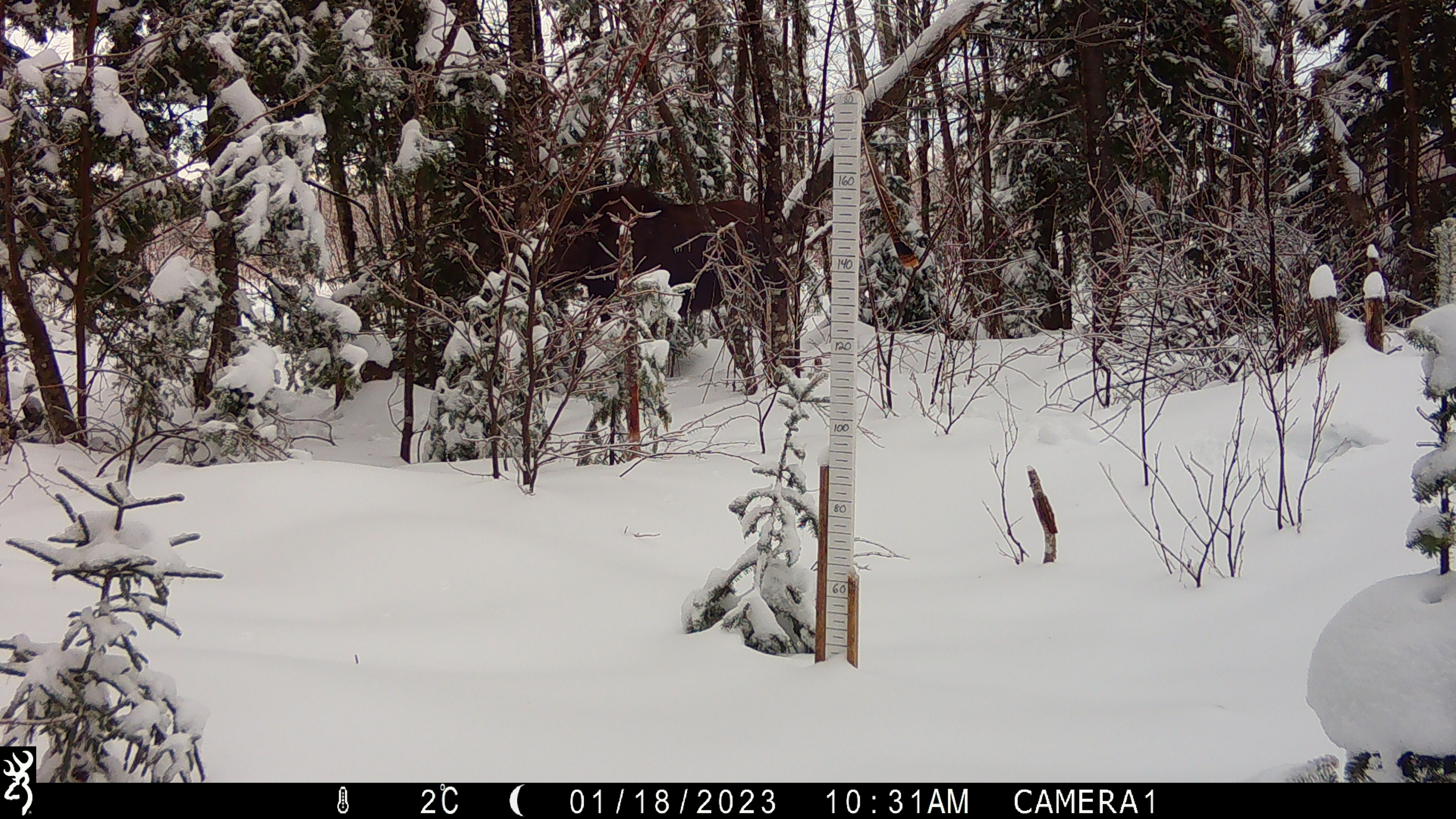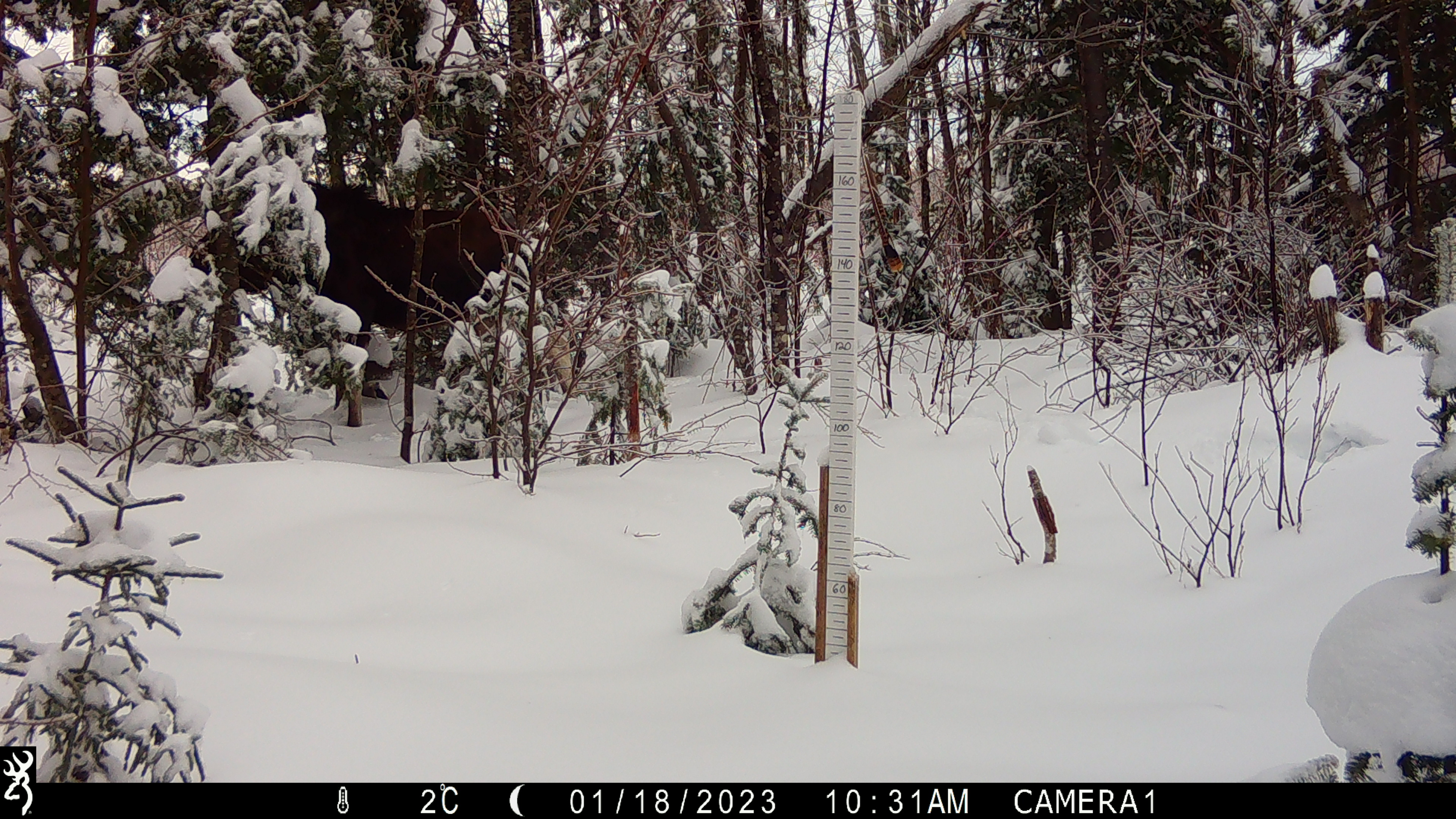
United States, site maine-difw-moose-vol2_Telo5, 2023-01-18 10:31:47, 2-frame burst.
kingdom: Animalia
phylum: Chordata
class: Mammalia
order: Artiodactyla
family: Cervidae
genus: Alces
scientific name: Alces alces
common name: moose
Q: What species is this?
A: Moose (Alces alces).